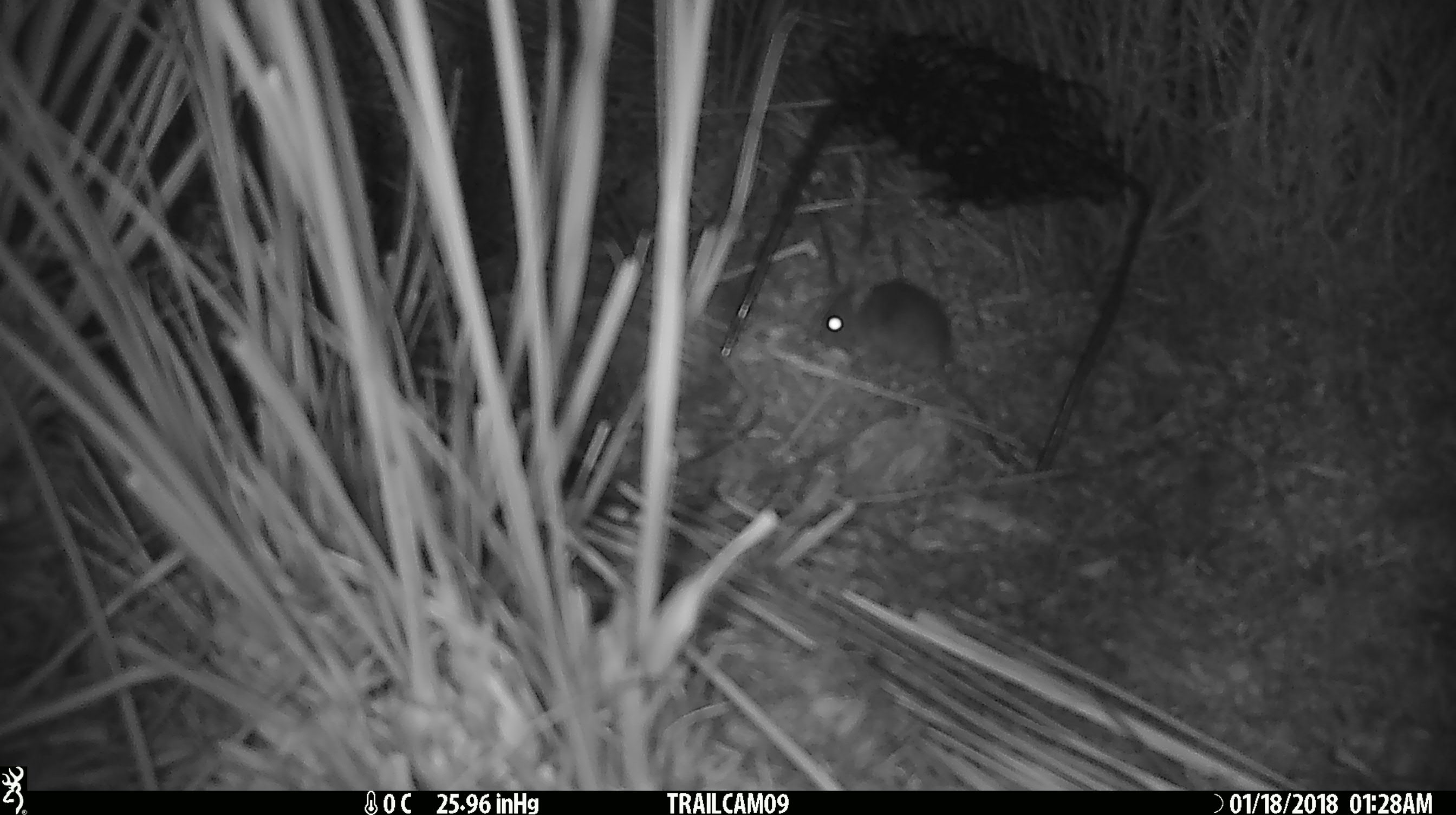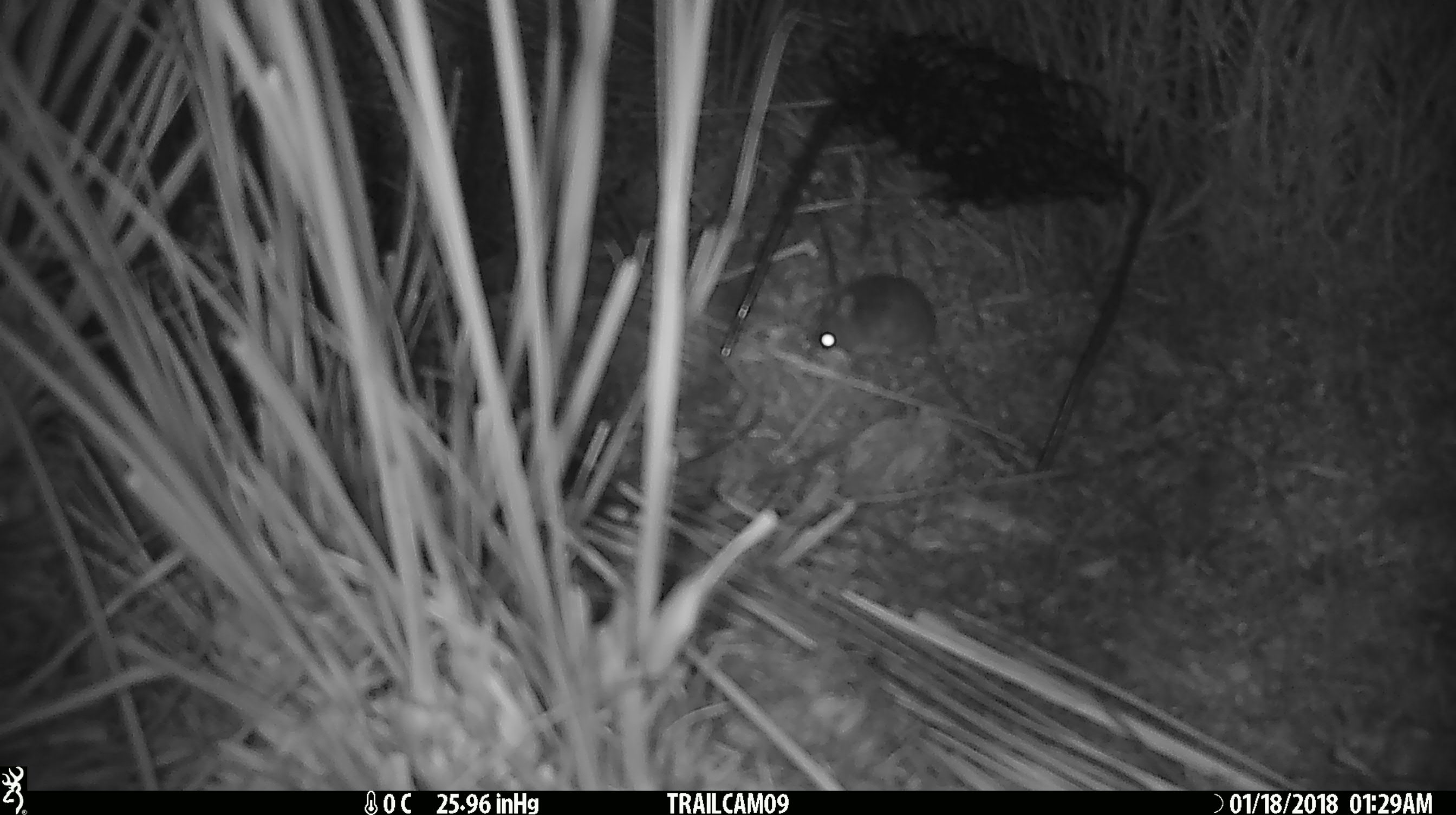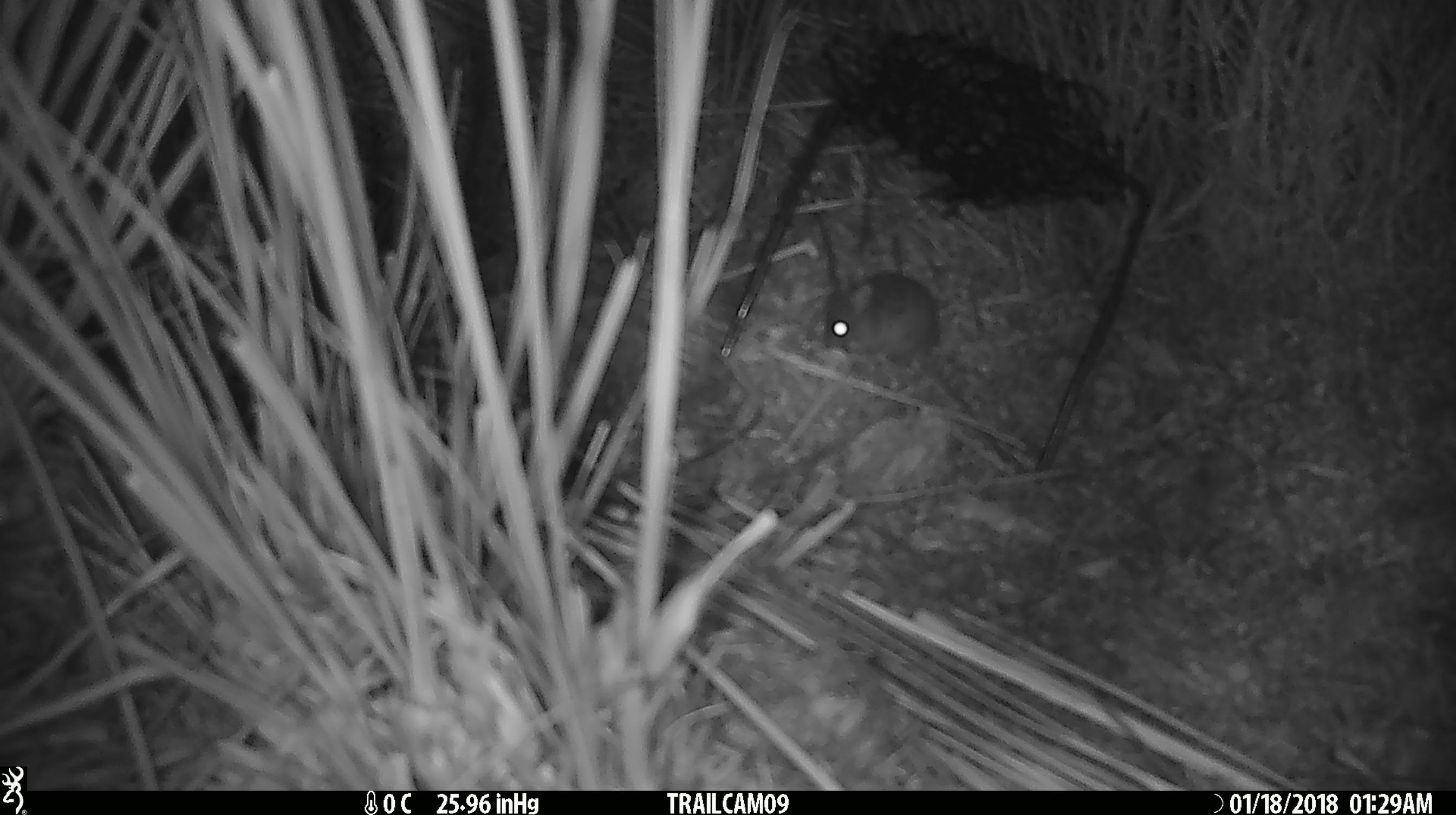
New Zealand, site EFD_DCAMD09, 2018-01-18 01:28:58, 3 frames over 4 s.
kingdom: Animalia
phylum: Chordata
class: Mammalia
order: Rodentia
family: Muridae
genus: Mus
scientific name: Mus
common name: mouse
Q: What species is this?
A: Mouse (Mus).